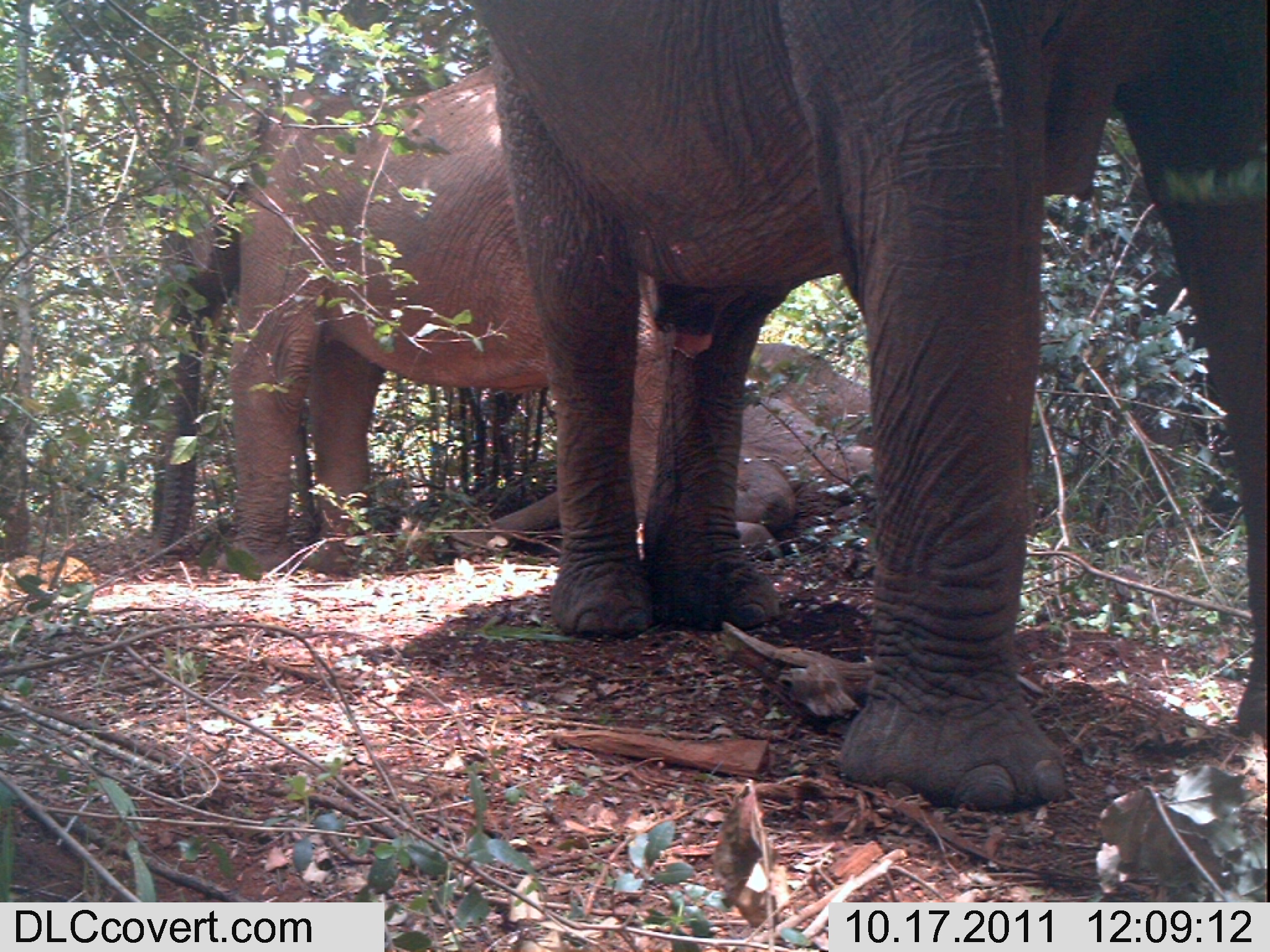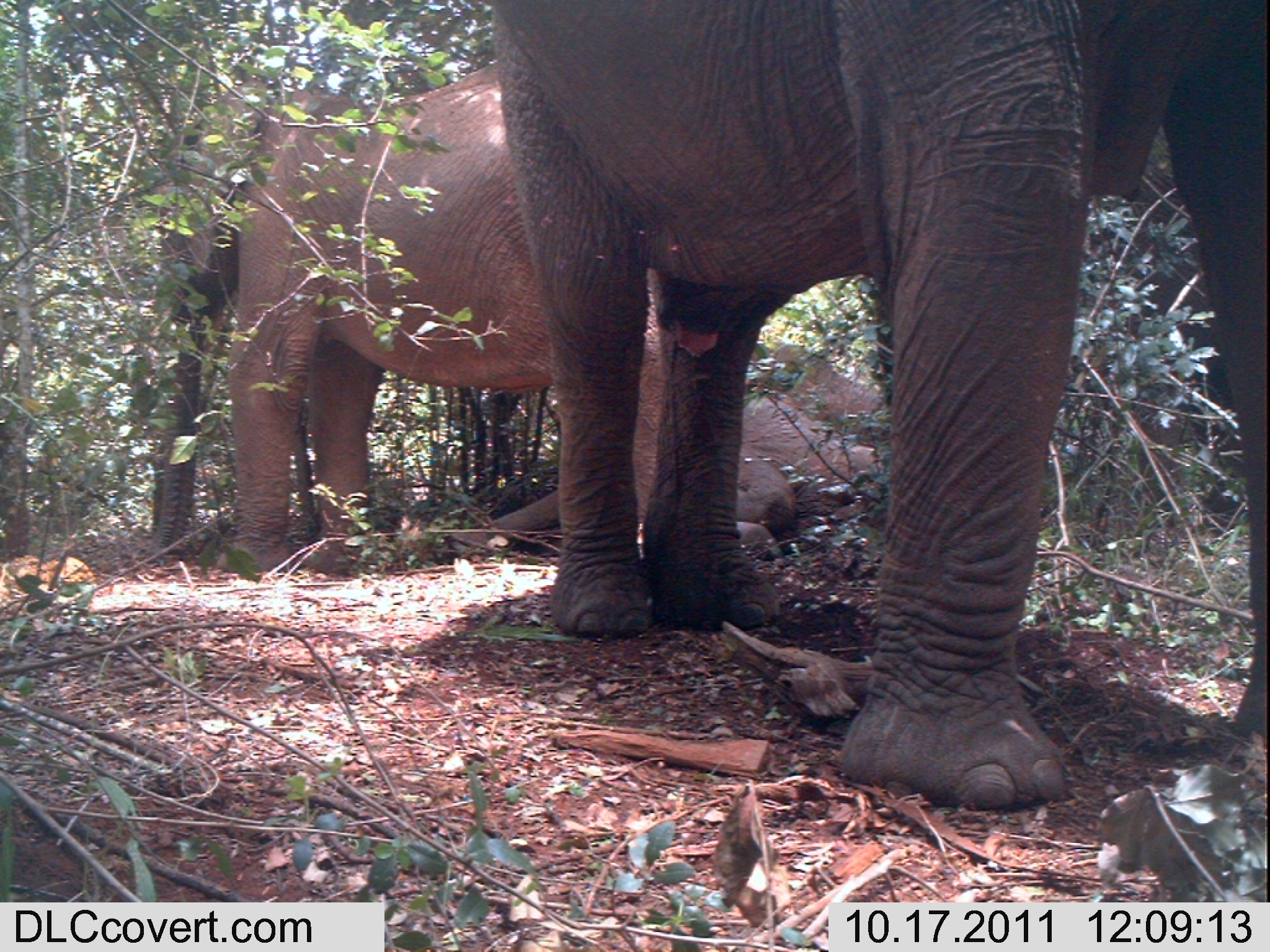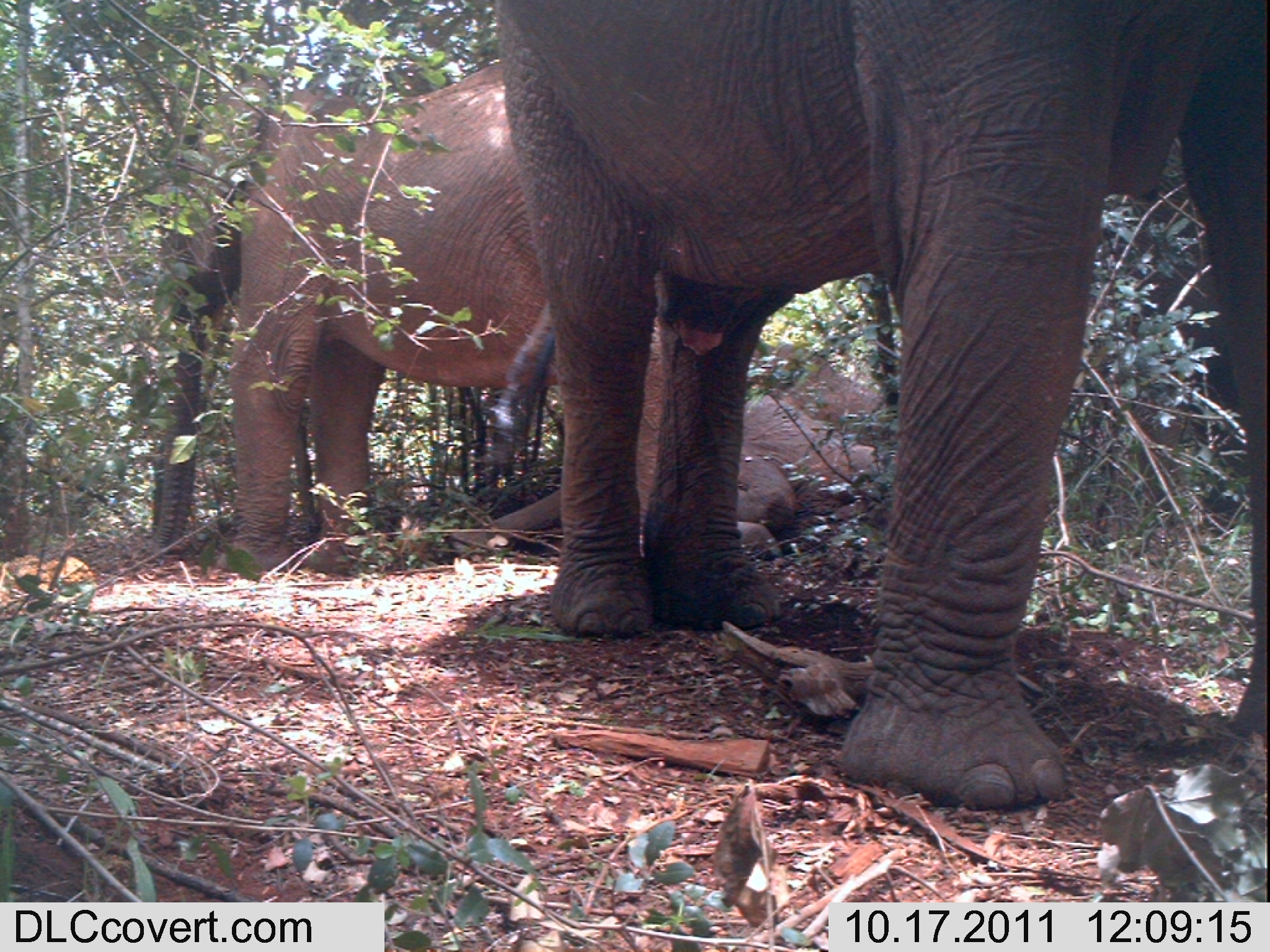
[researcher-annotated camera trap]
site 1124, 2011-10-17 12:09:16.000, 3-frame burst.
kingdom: Animalia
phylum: Chordata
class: Mammalia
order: Proboscidea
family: Elephantidae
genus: Loxodonta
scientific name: Loxodonta africana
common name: african bush elephant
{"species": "Loxodonta africana (african bush elephant)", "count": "3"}